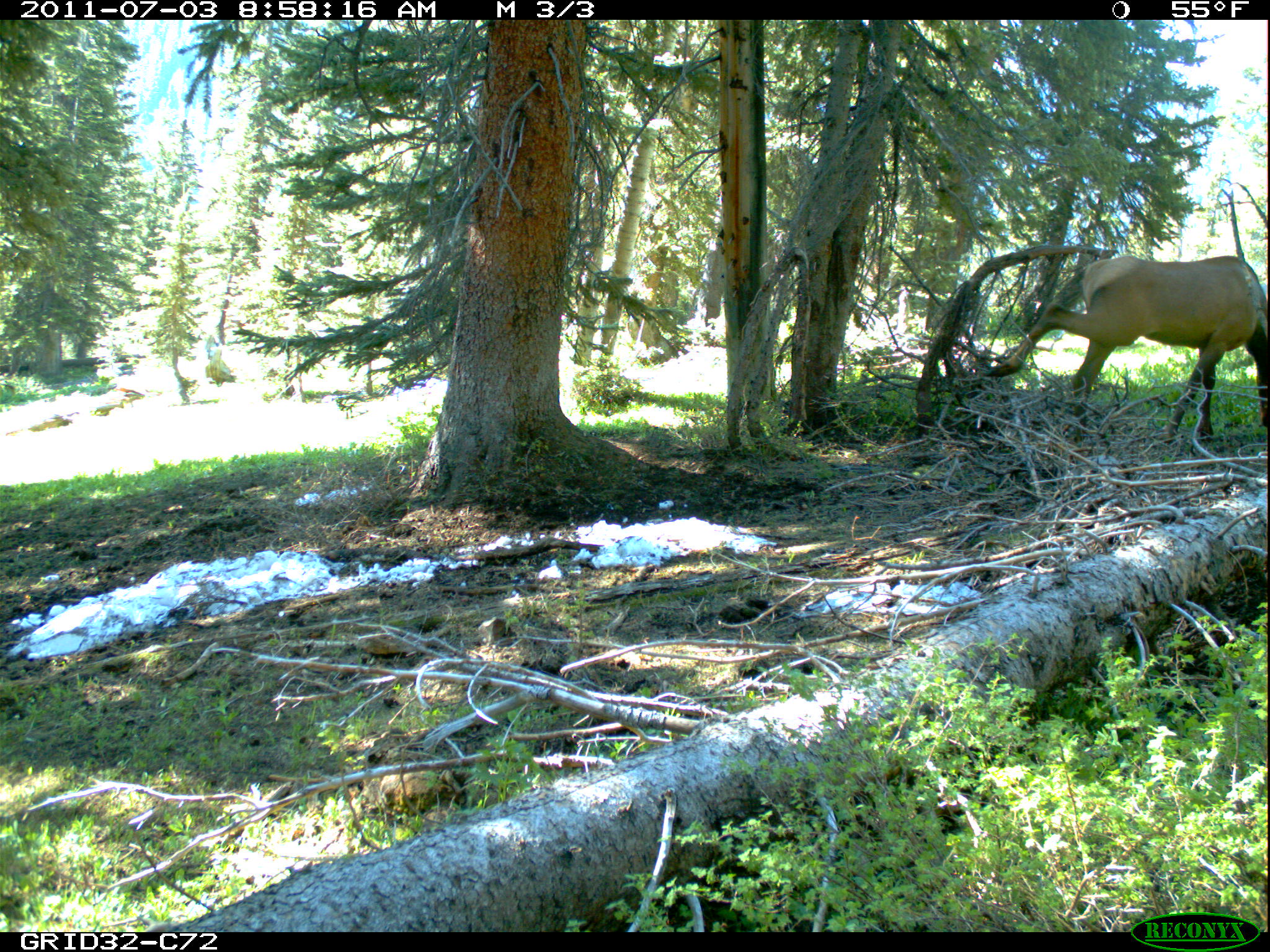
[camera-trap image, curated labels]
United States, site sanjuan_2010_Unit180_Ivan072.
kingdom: Animalia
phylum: Chordata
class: Mammalia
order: Artiodactyla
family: Cervidae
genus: Cervus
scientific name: Cervus elaphus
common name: red deer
Cervus elaphus (red deer).